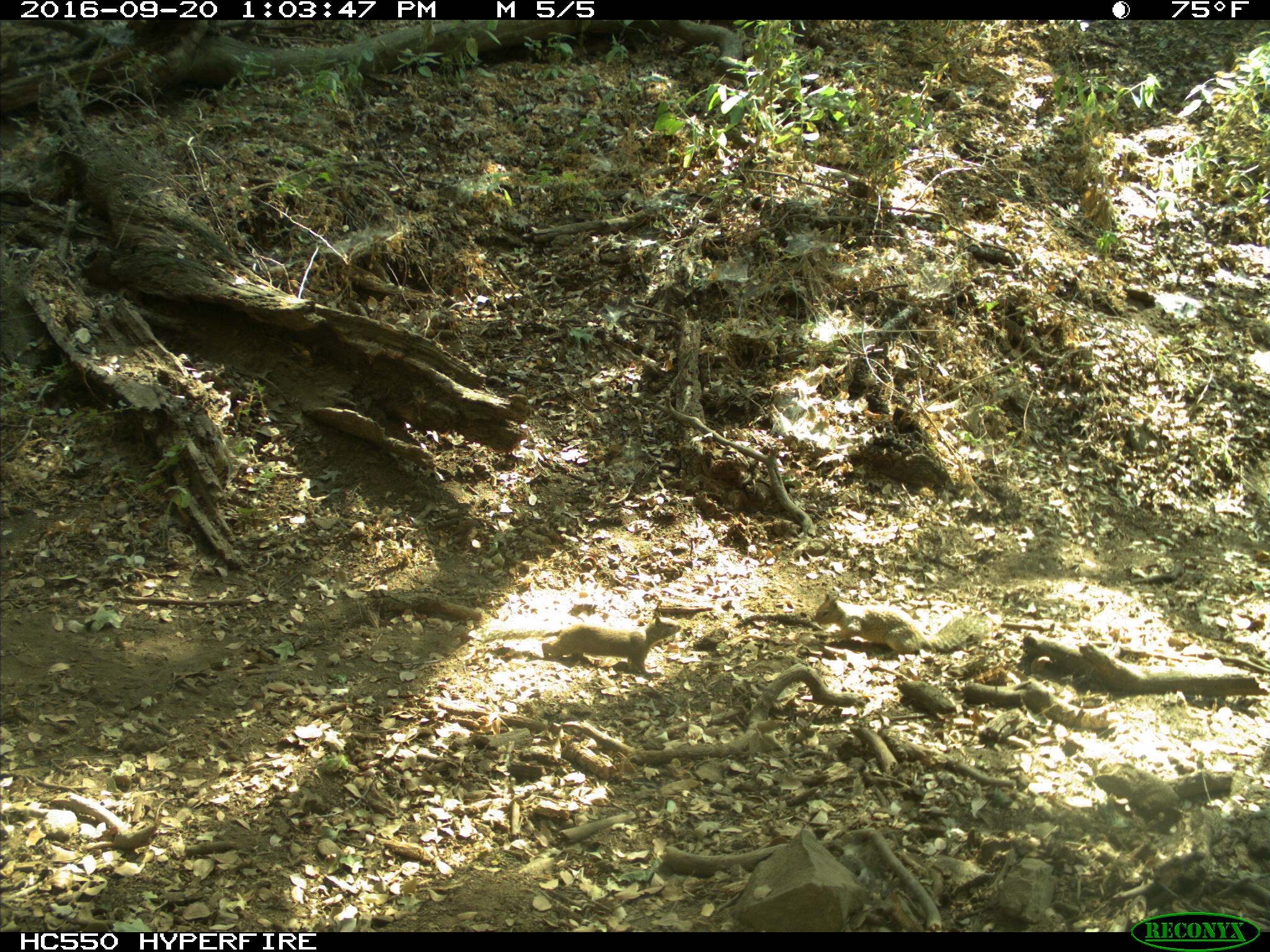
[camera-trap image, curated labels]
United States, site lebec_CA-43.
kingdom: Animalia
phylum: Chordata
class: Mammalia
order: Rodentia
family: Sciuridae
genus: Otospermophilus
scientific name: Otospermophilus beecheyi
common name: california ground squirrel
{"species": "Otospermophilus beecheyi (california ground squirrel)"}